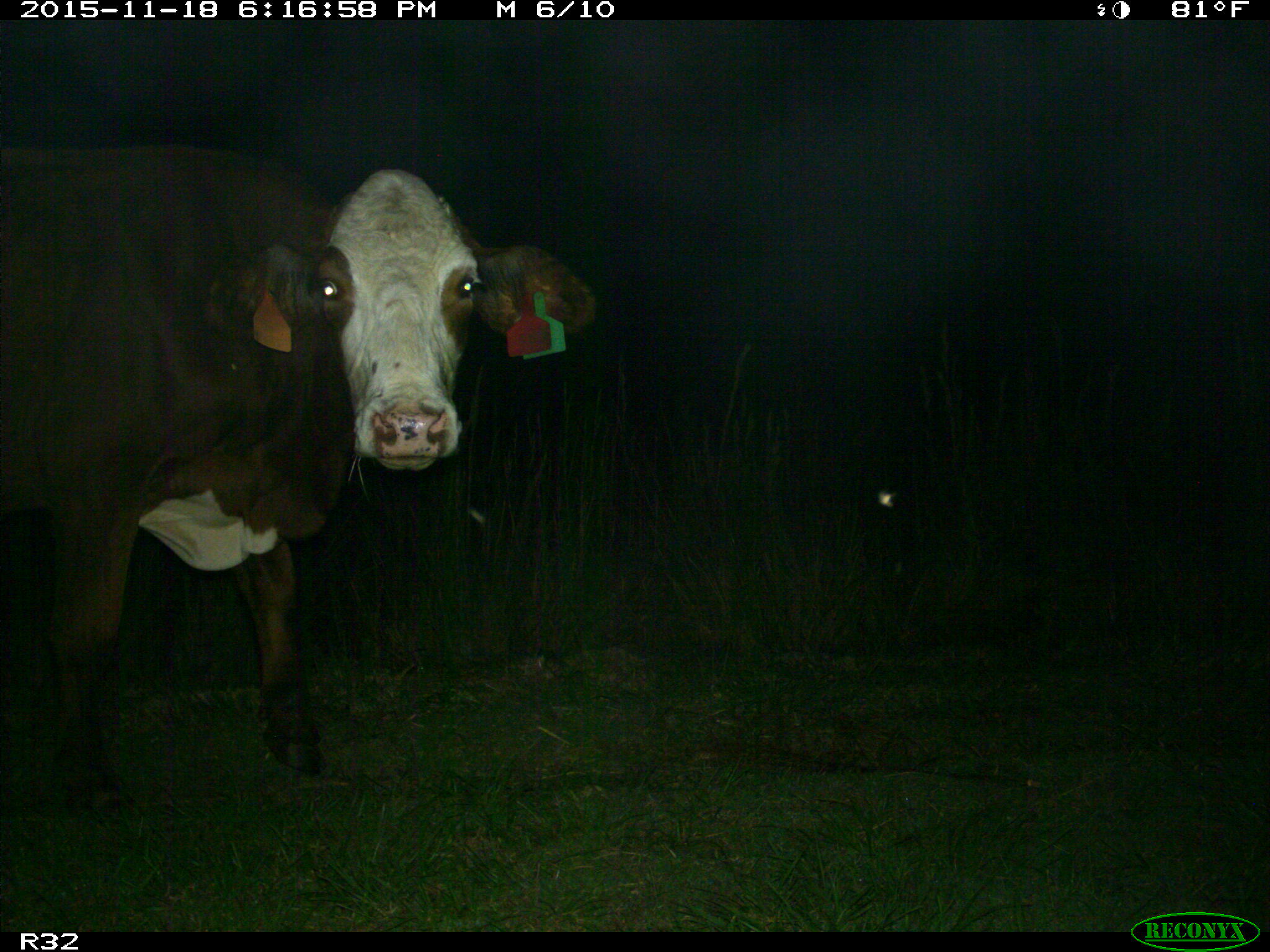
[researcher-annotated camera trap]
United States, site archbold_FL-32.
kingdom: Animalia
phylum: Chordata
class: Mammalia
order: Artiodactyla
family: Bovidae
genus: Bos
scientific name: Bos taurus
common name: domestic cow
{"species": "Bos taurus (domestic cow)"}